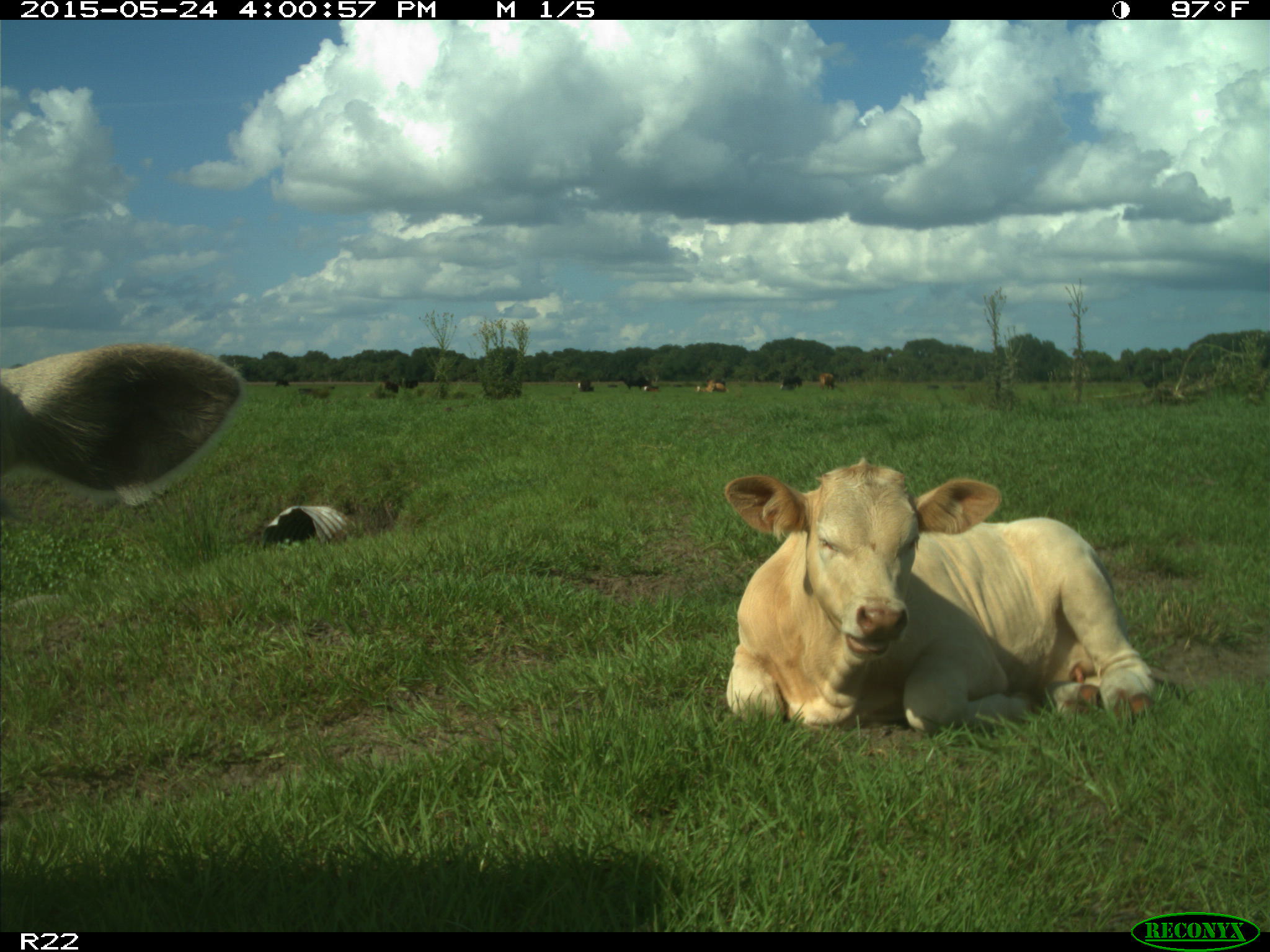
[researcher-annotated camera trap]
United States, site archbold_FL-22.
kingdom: Animalia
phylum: Chordata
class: Mammalia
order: Artiodactyla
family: Bovidae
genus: Bos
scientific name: Bos taurus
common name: domestic cow